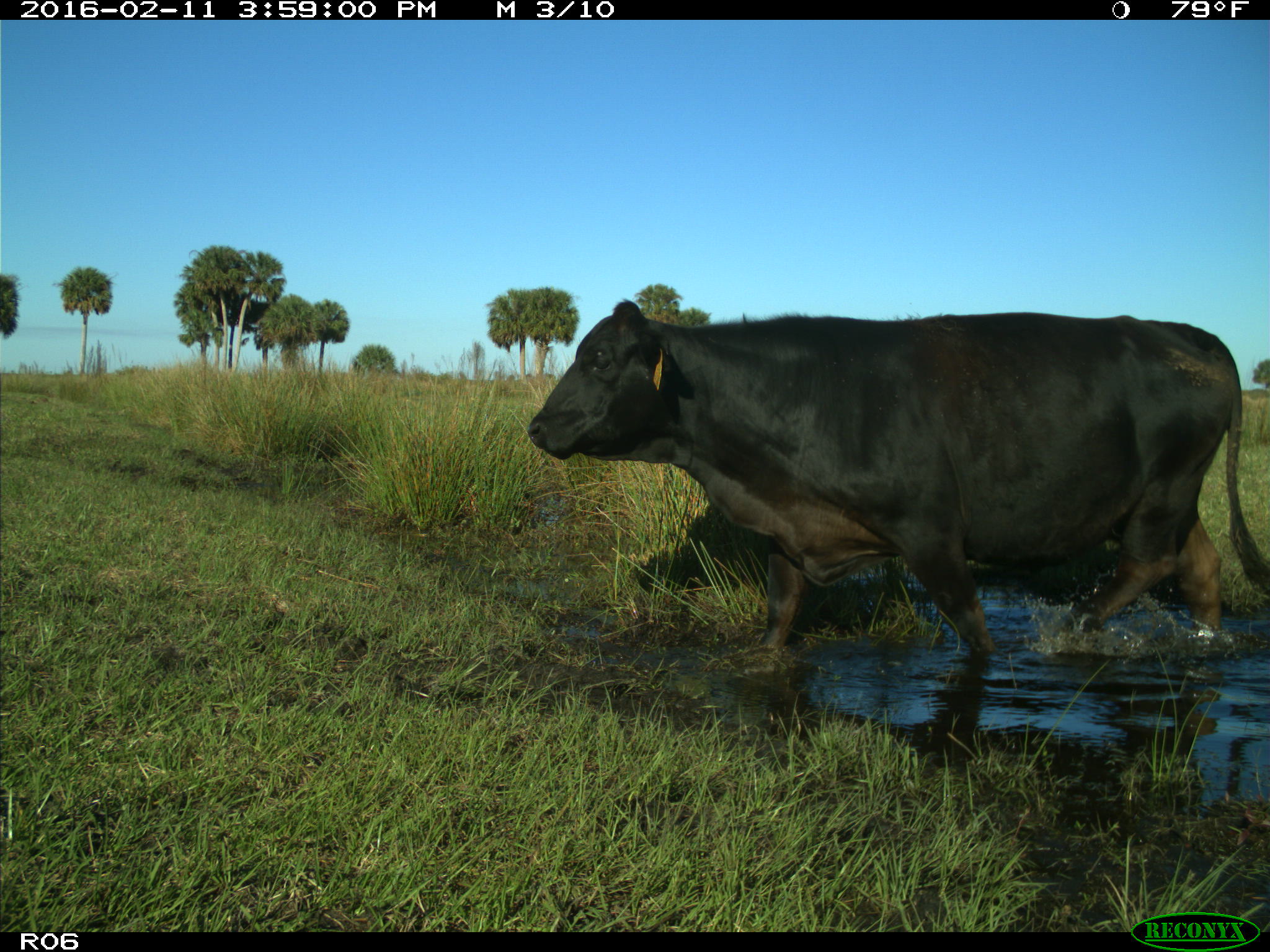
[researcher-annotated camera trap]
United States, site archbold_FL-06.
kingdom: Animalia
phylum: Chordata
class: Mammalia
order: Artiodactyla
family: Bovidae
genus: Bos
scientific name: Bos taurus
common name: domestic cow